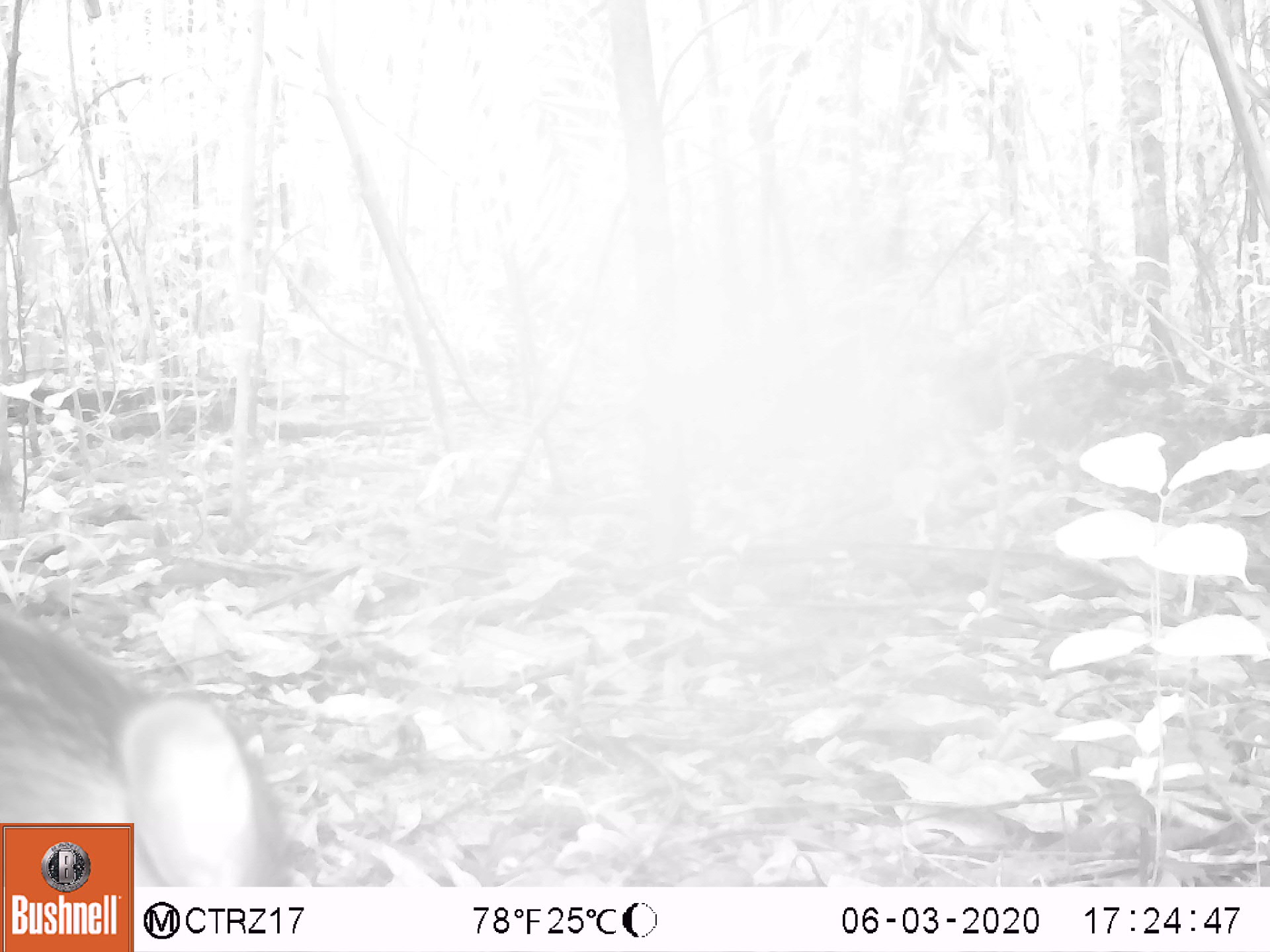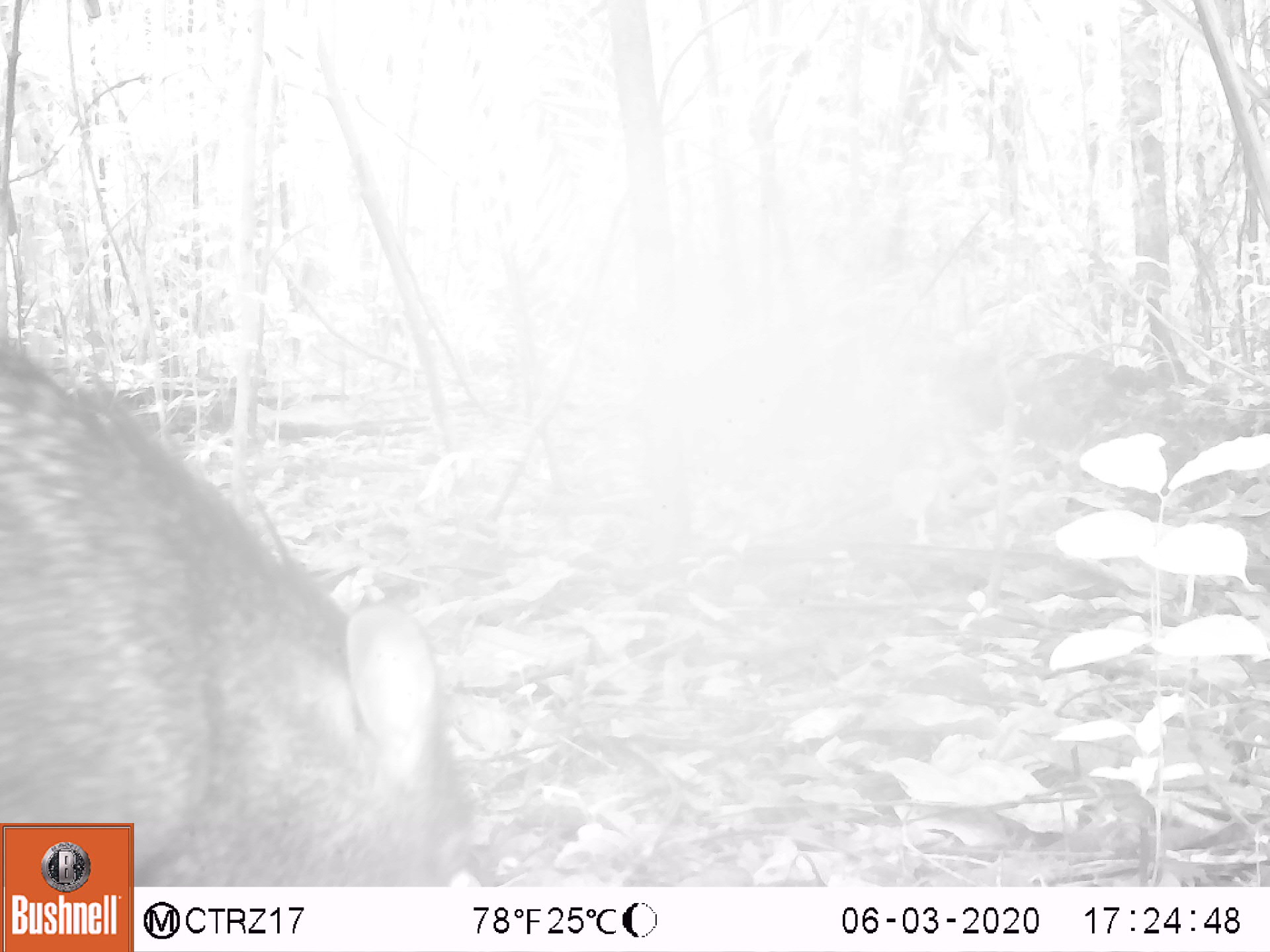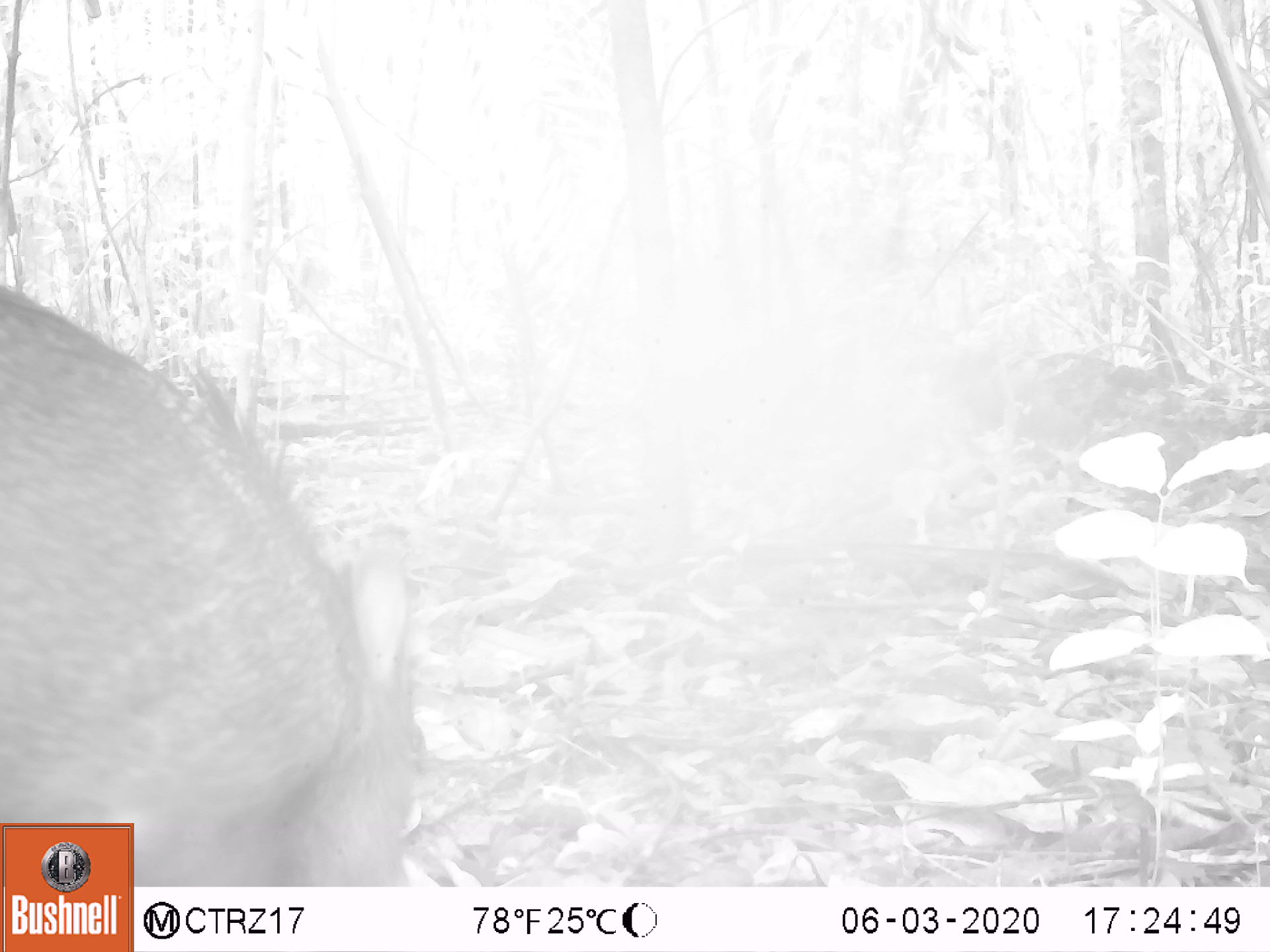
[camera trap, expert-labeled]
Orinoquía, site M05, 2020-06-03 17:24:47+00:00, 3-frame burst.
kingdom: Animalia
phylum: Chordata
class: Mammalia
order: Artiodactyla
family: Tayassuidae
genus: Pecari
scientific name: Pecari tajacu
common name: collared peccary